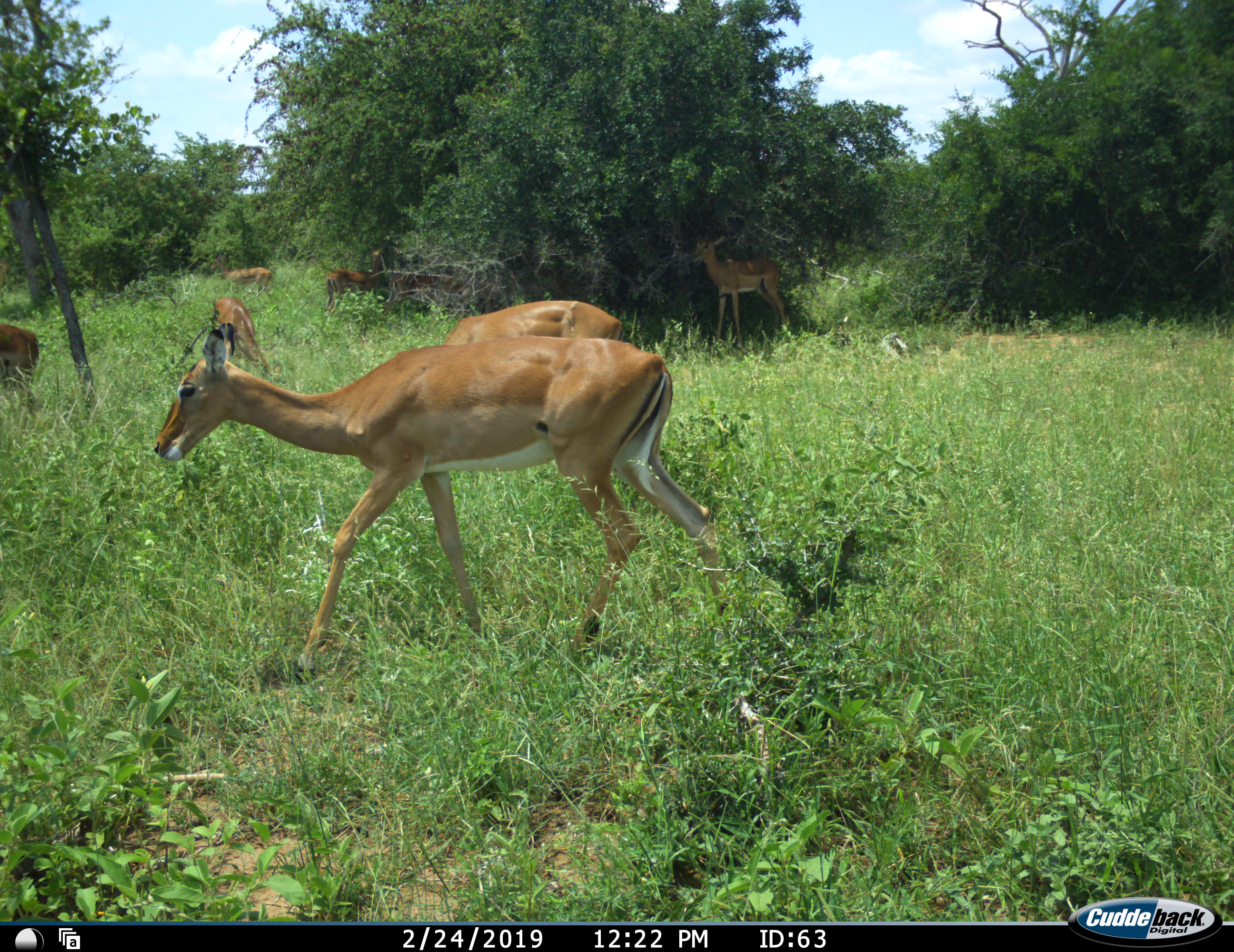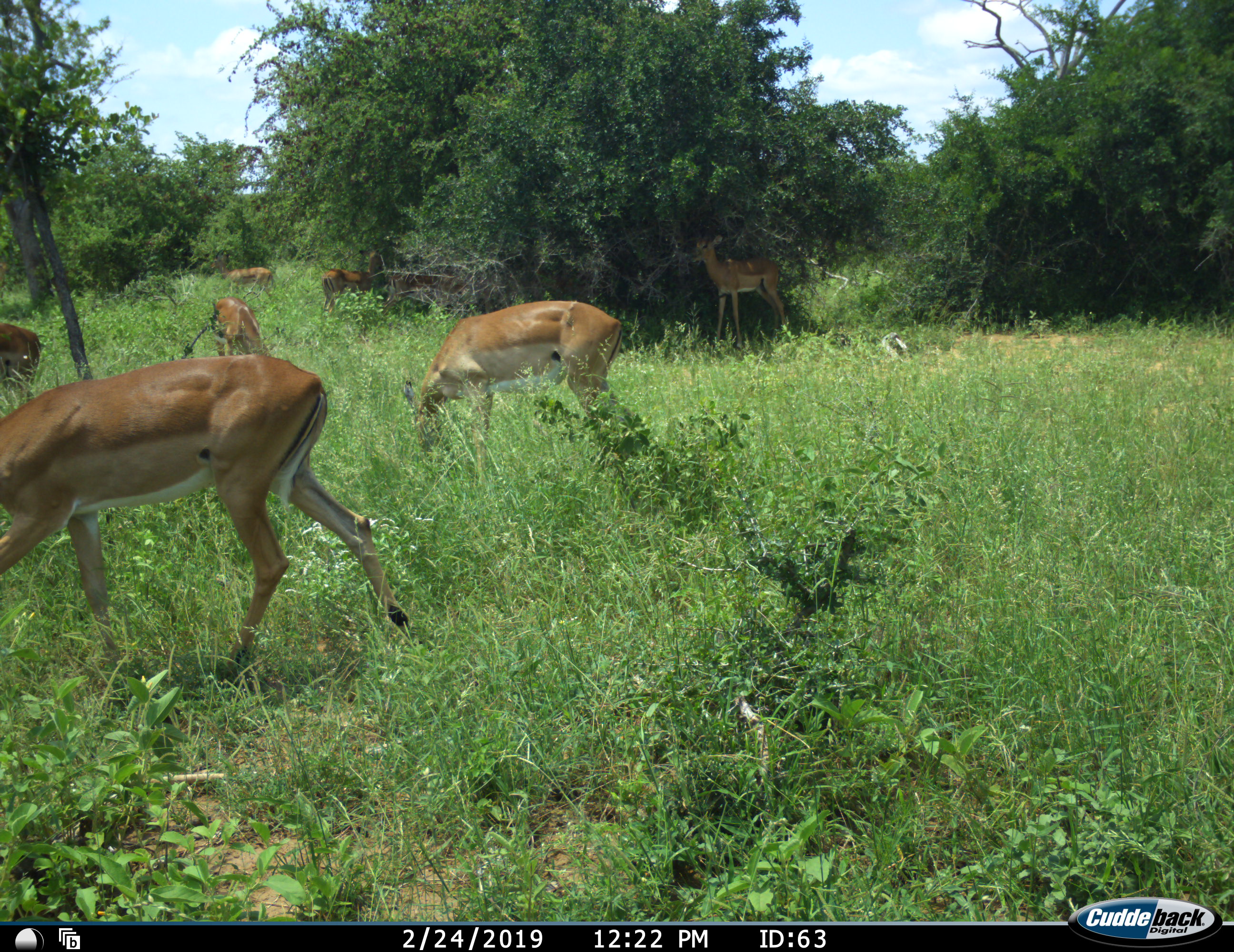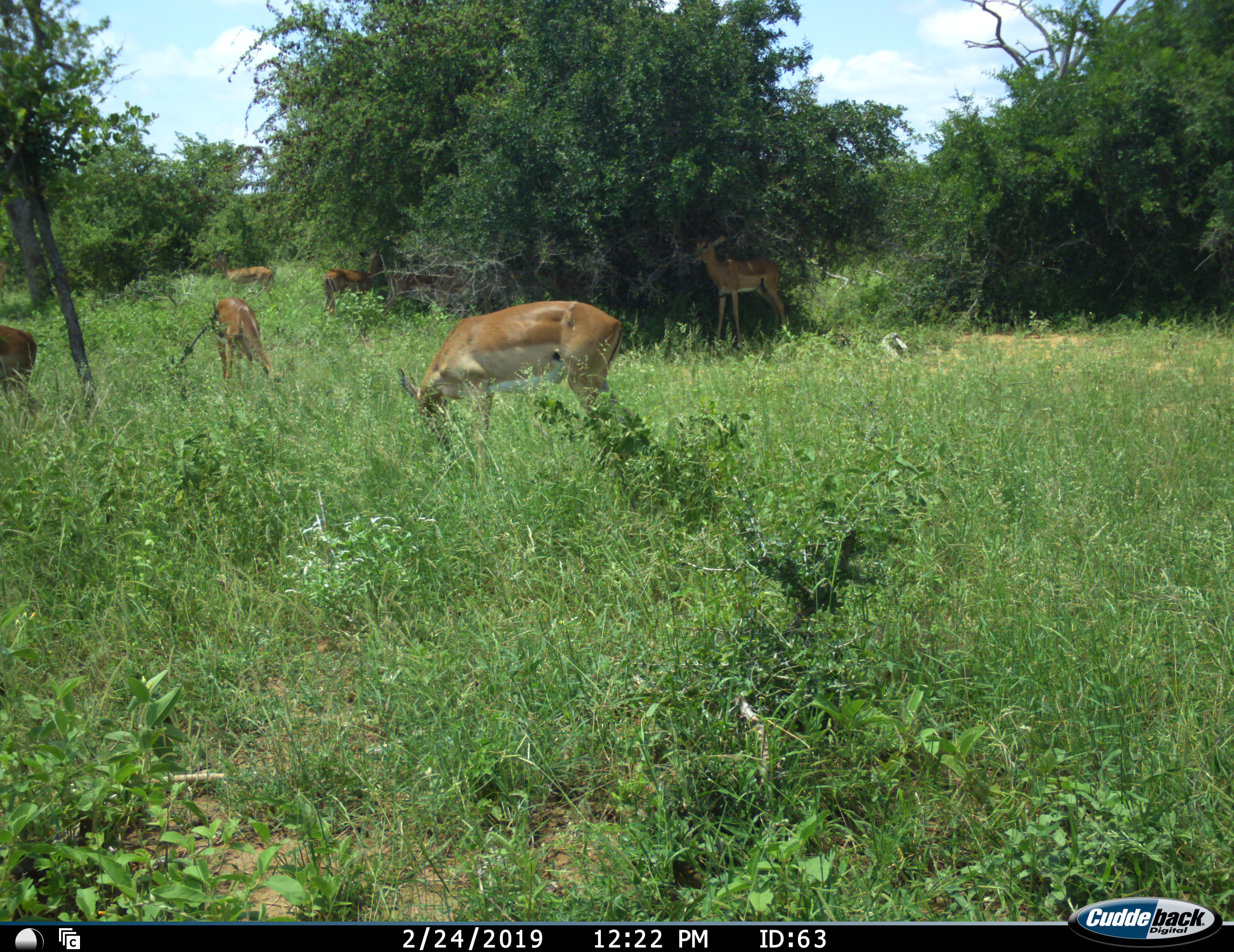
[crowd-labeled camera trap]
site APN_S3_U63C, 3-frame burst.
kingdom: Animalia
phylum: Chordata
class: Mammalia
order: Artiodactyla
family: Bovidae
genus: Aepyceros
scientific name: Aepyceros melampus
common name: impala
Impala (Aepyceros melampus), count 8. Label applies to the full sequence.